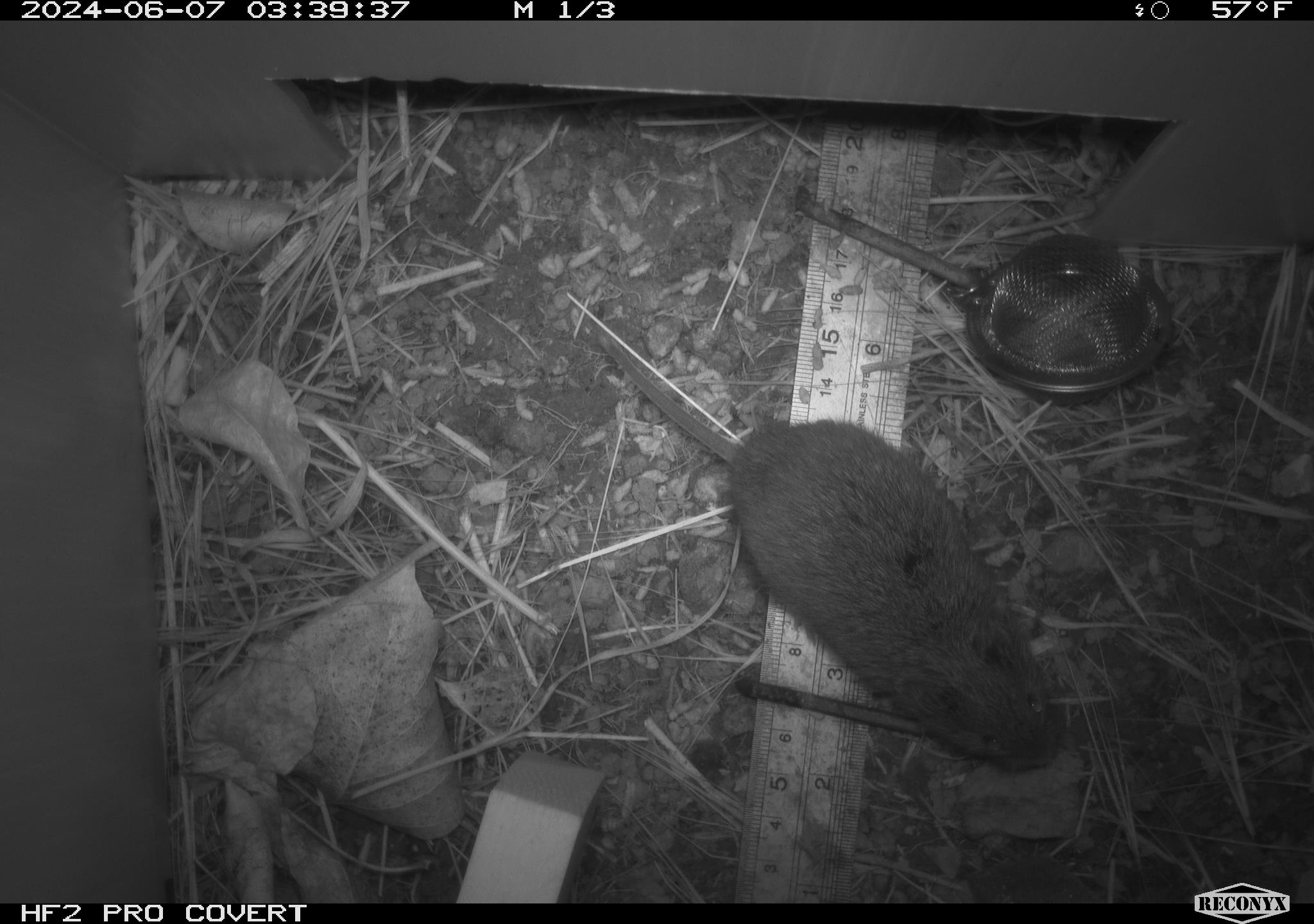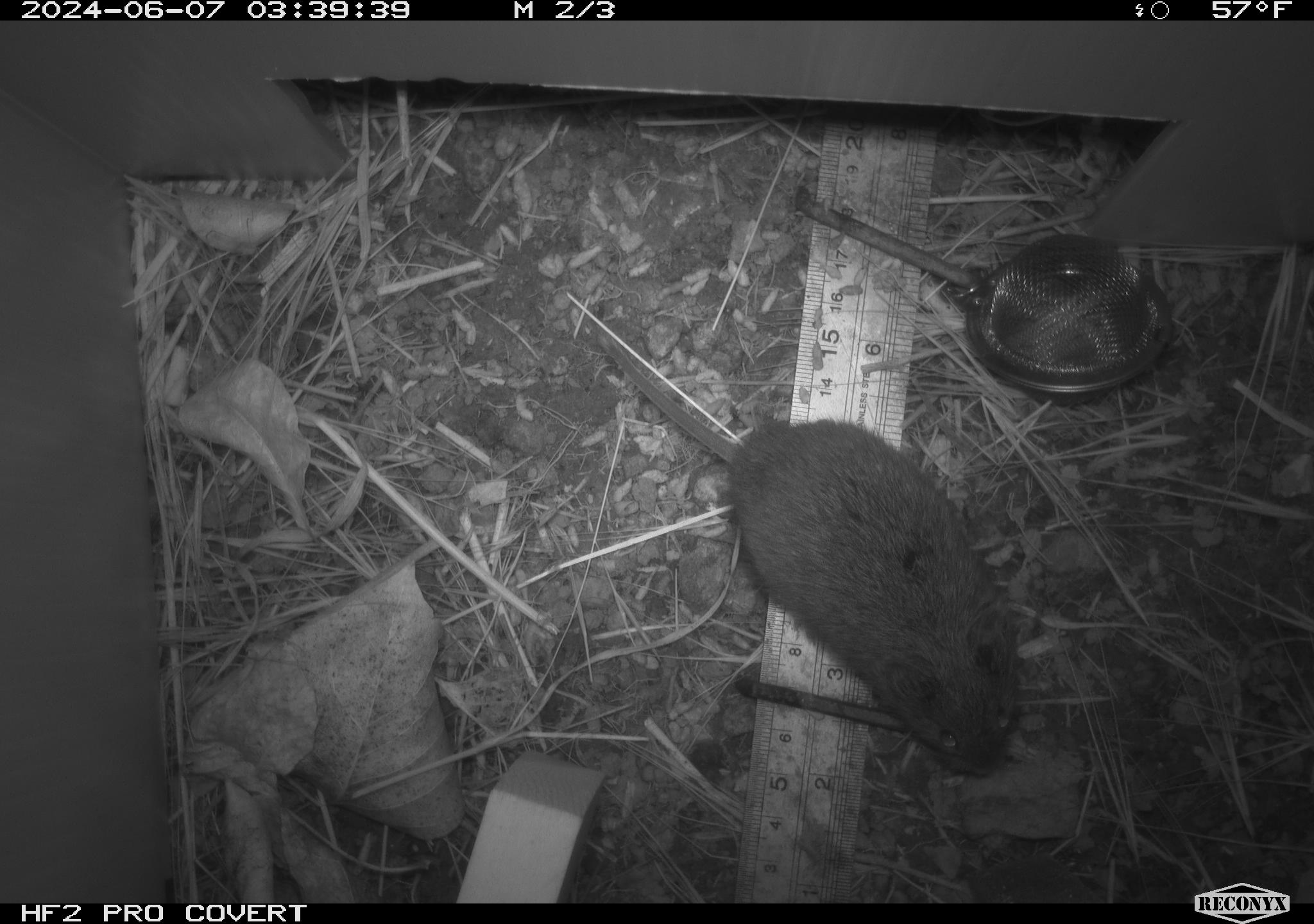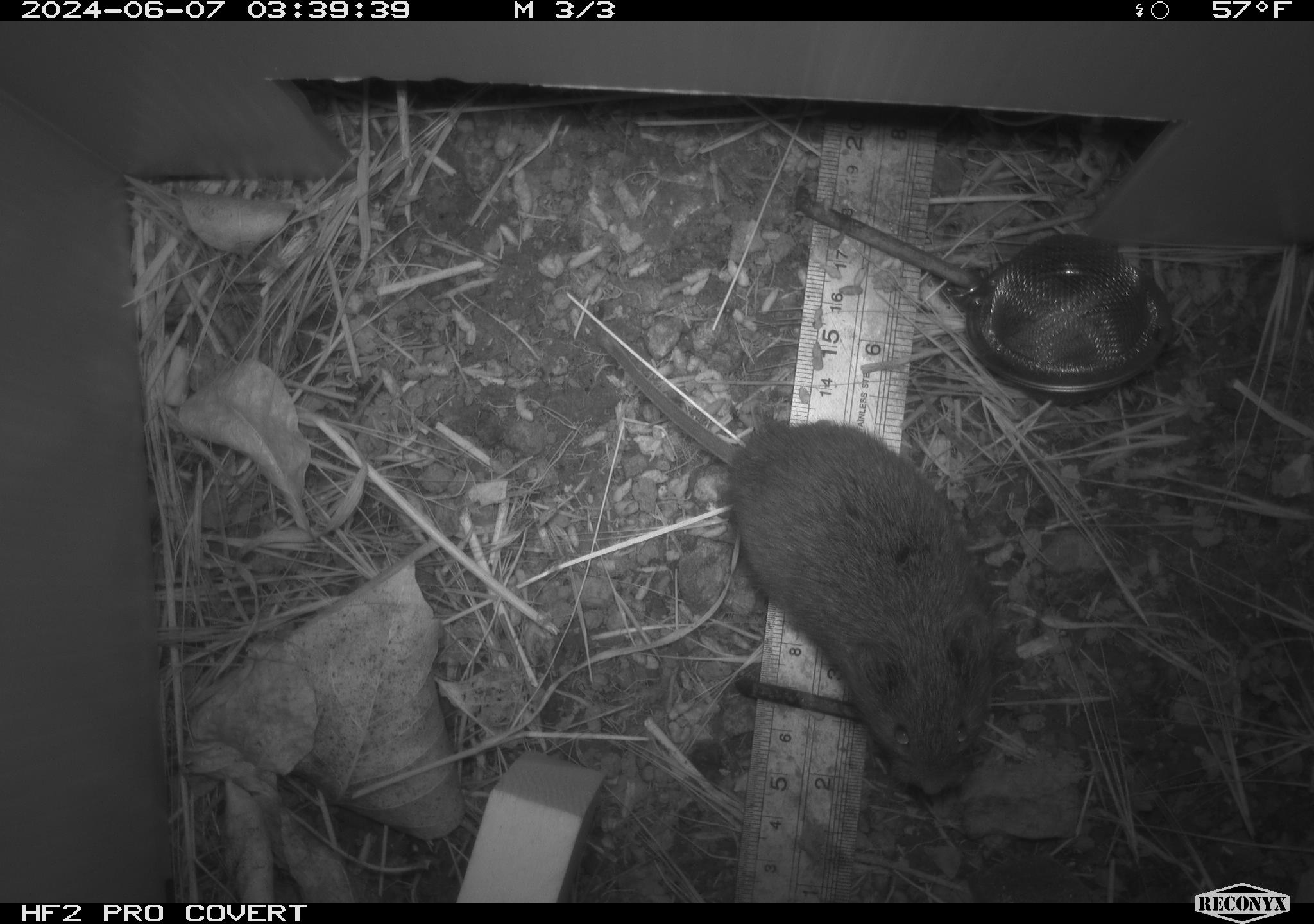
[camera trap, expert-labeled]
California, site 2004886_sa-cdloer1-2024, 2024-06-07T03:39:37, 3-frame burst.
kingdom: Animalia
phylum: Chordata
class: Mammalia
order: Rodentia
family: Cricetidae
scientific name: Arvicolinae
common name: voles, lemmings, and muskrats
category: arvicolinae subfamily